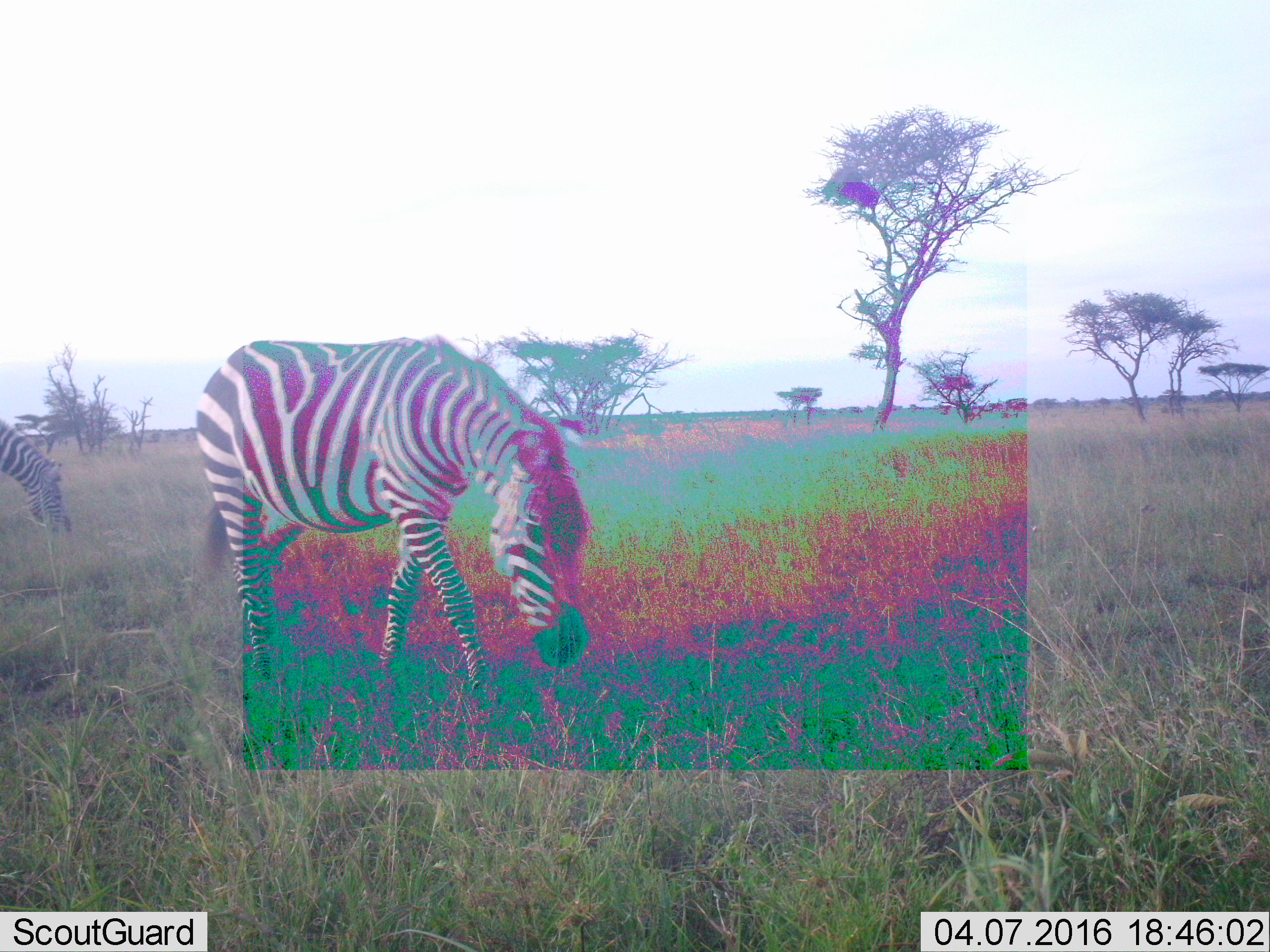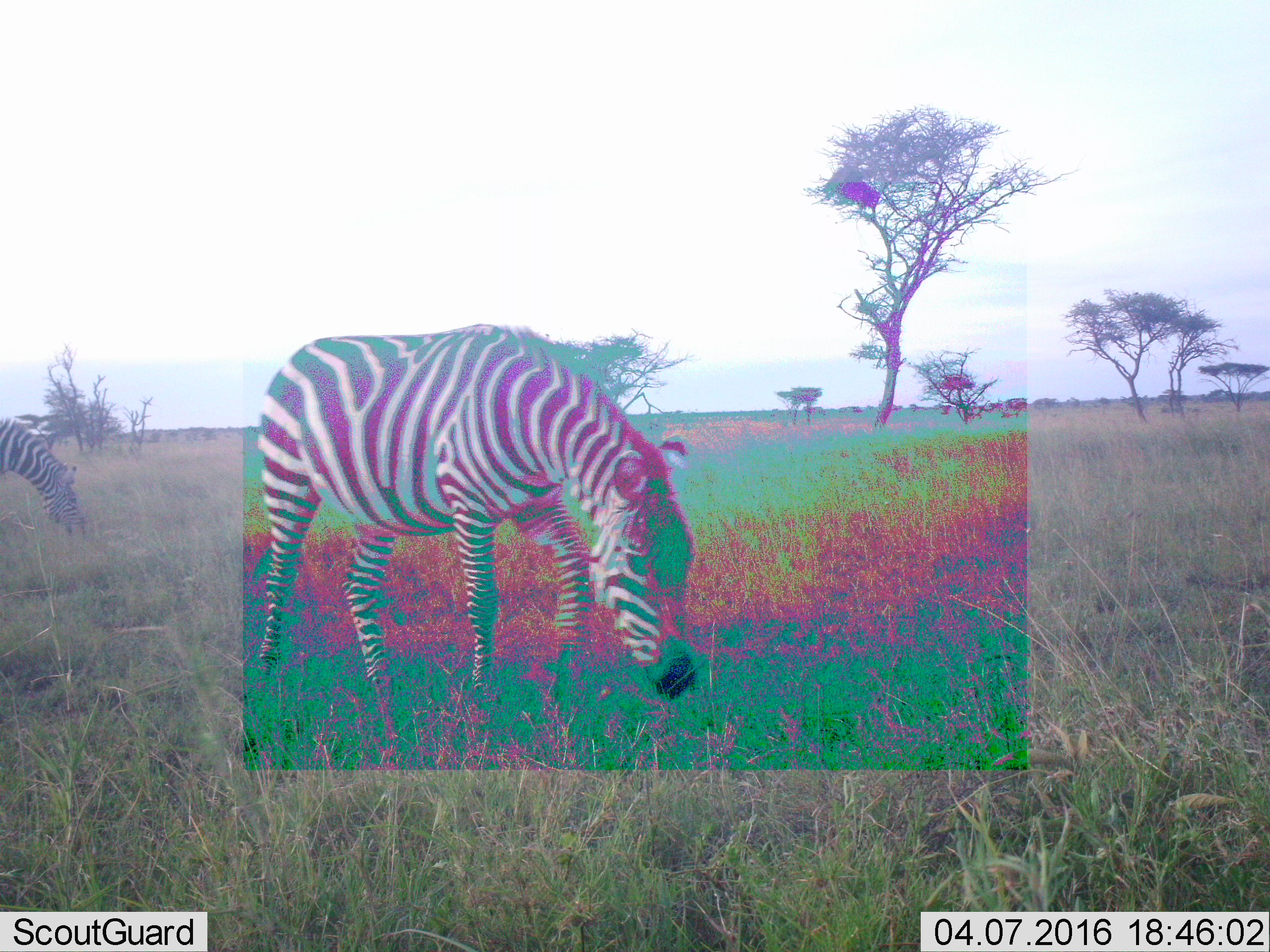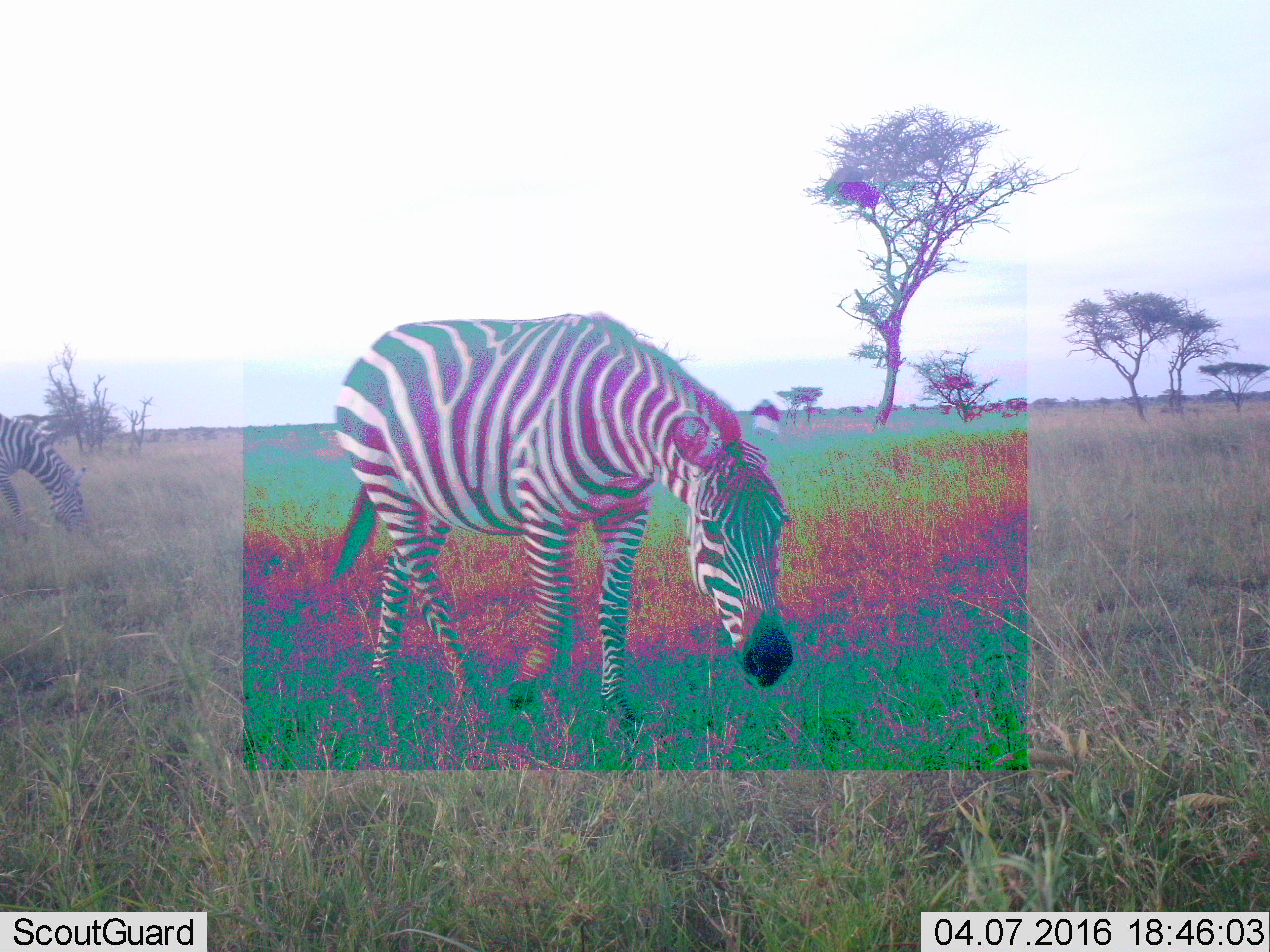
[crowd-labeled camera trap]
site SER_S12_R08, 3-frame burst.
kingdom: Animalia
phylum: Chordata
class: Mammalia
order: Perissodactyla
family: Equidae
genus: Equus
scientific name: Equus quagga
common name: plains zebra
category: zebraplains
Zebraplains (plains zebra) (Equus quagga), count 2. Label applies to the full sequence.